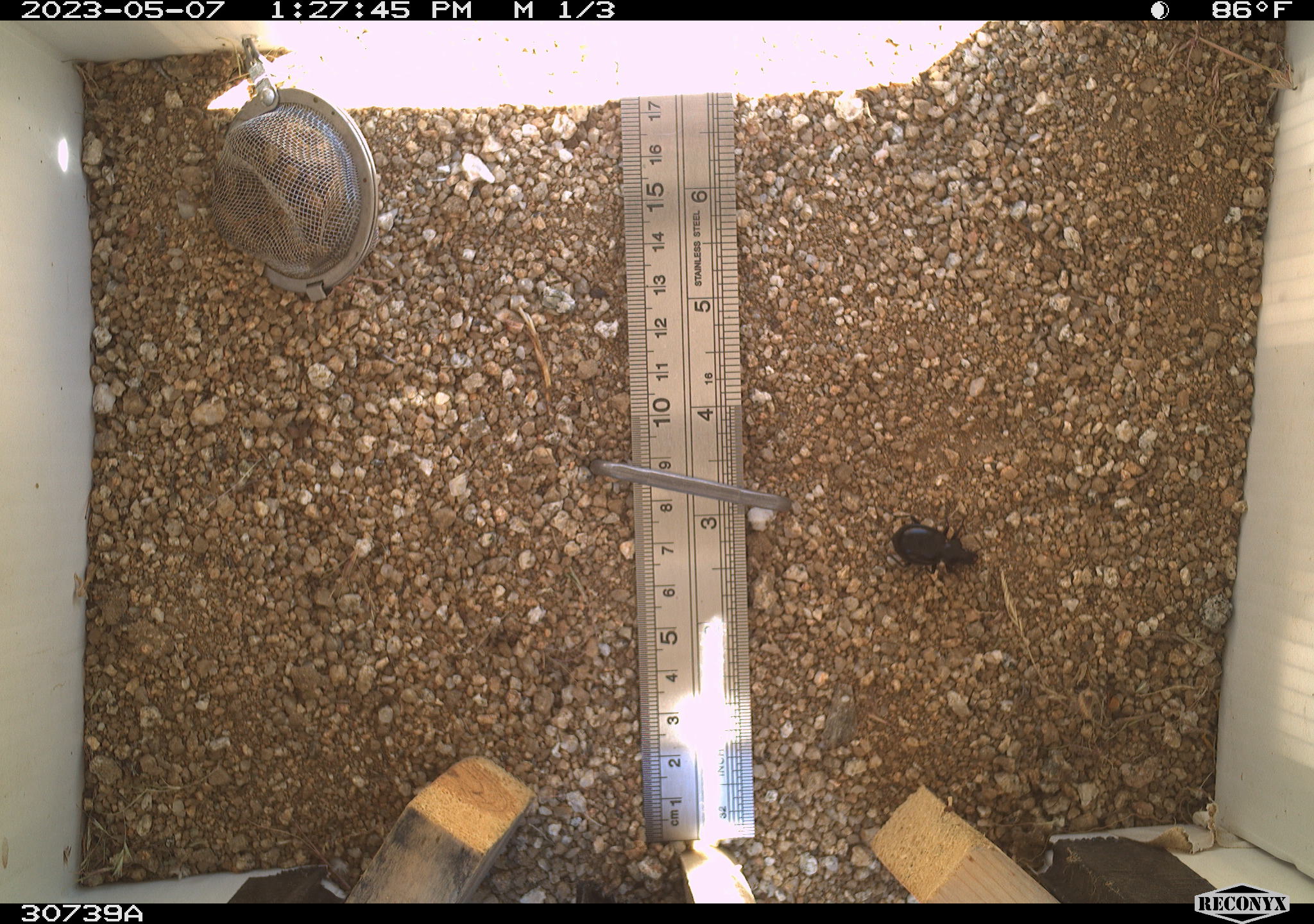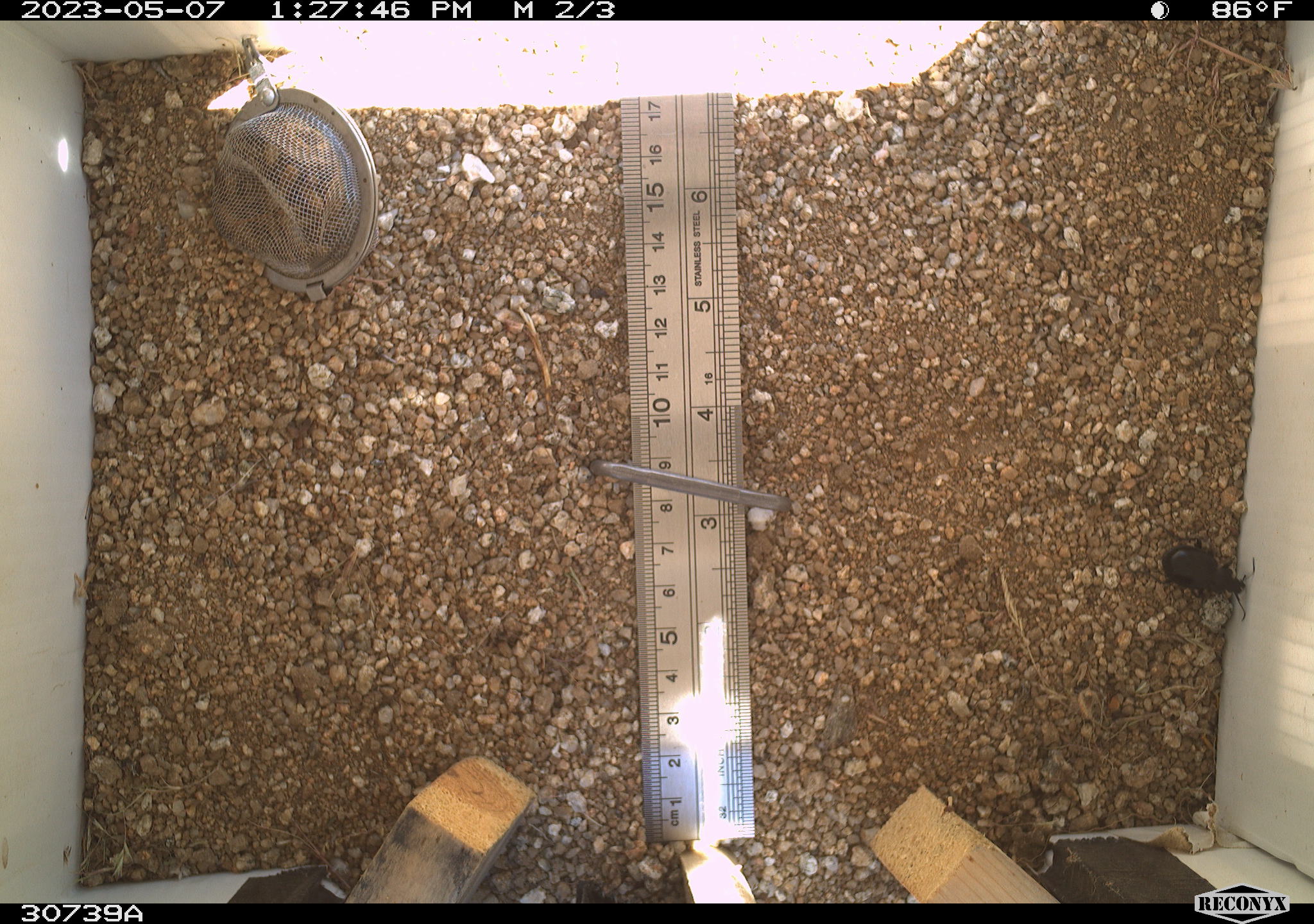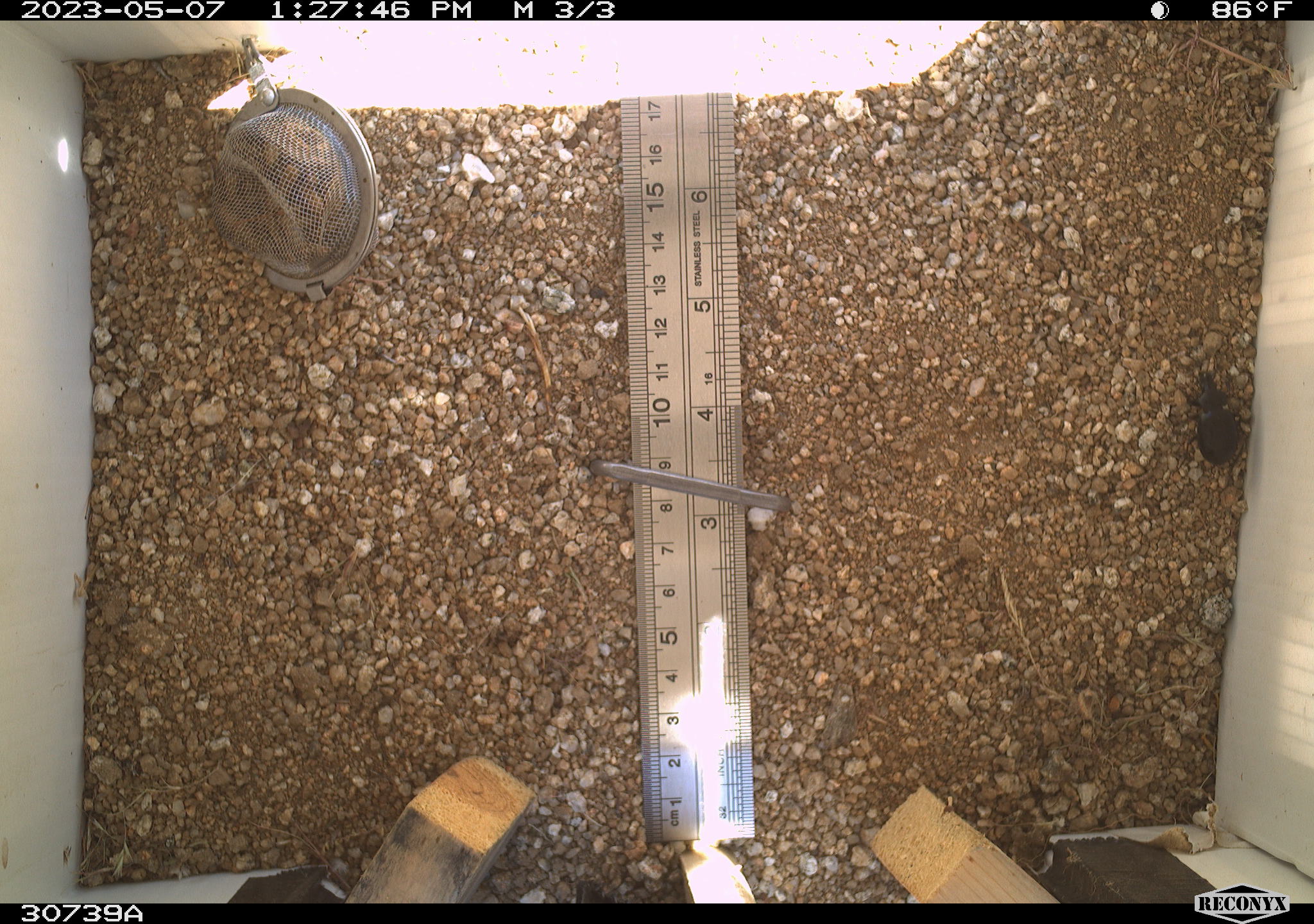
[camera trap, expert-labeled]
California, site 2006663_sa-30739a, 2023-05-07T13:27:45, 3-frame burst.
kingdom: Animalia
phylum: Arthropoda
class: Insecta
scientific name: Insecta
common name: insect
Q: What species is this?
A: Insect (Insecta).